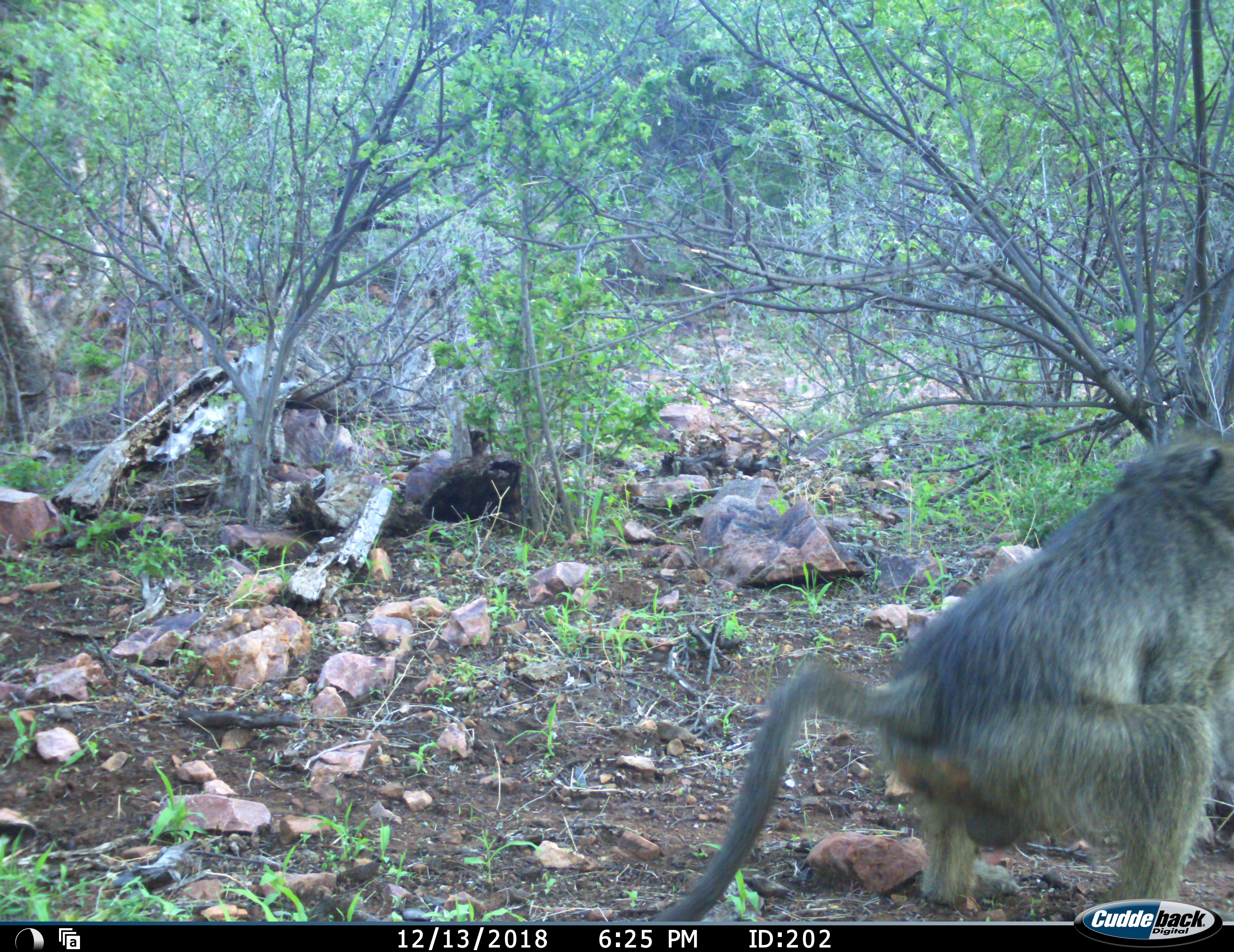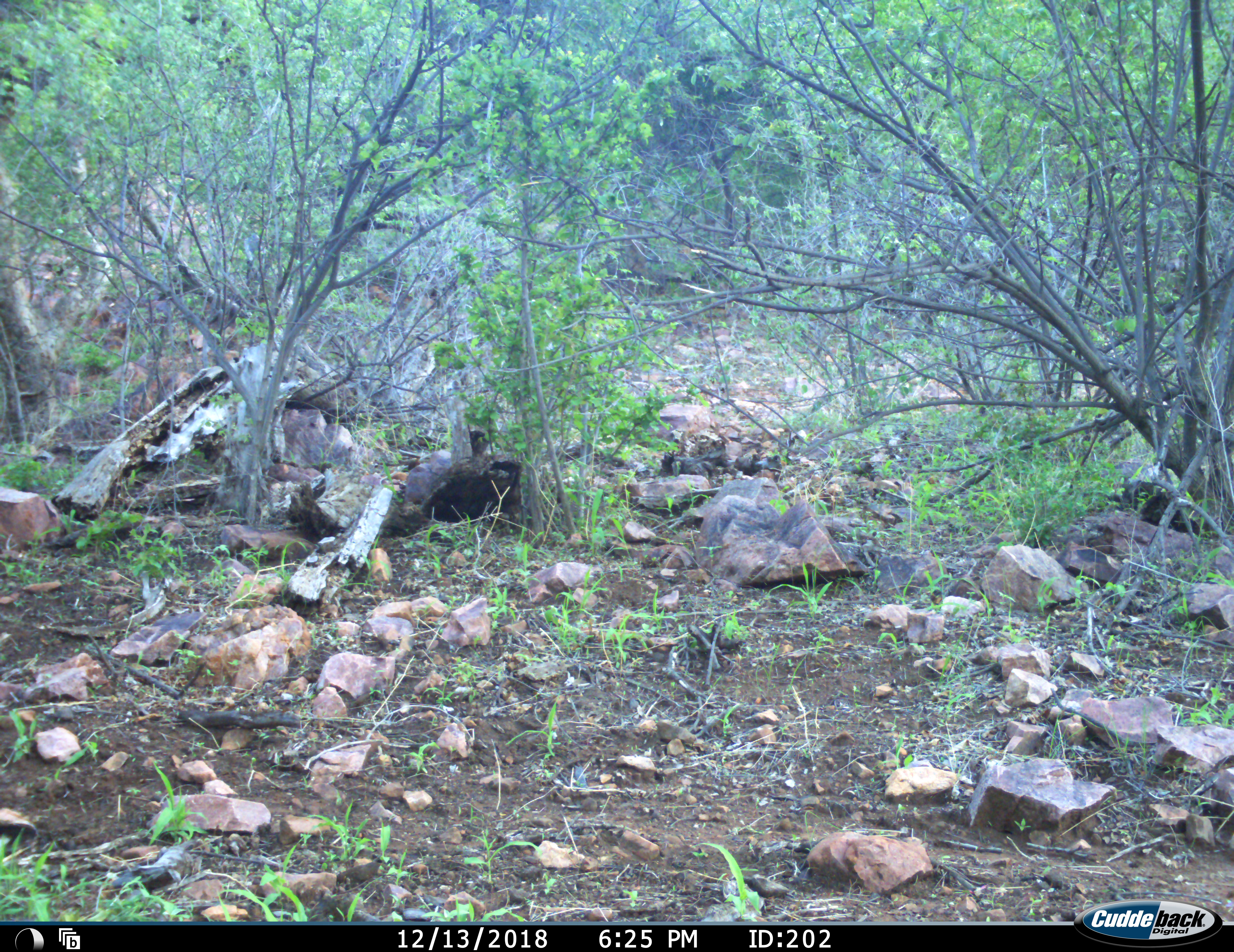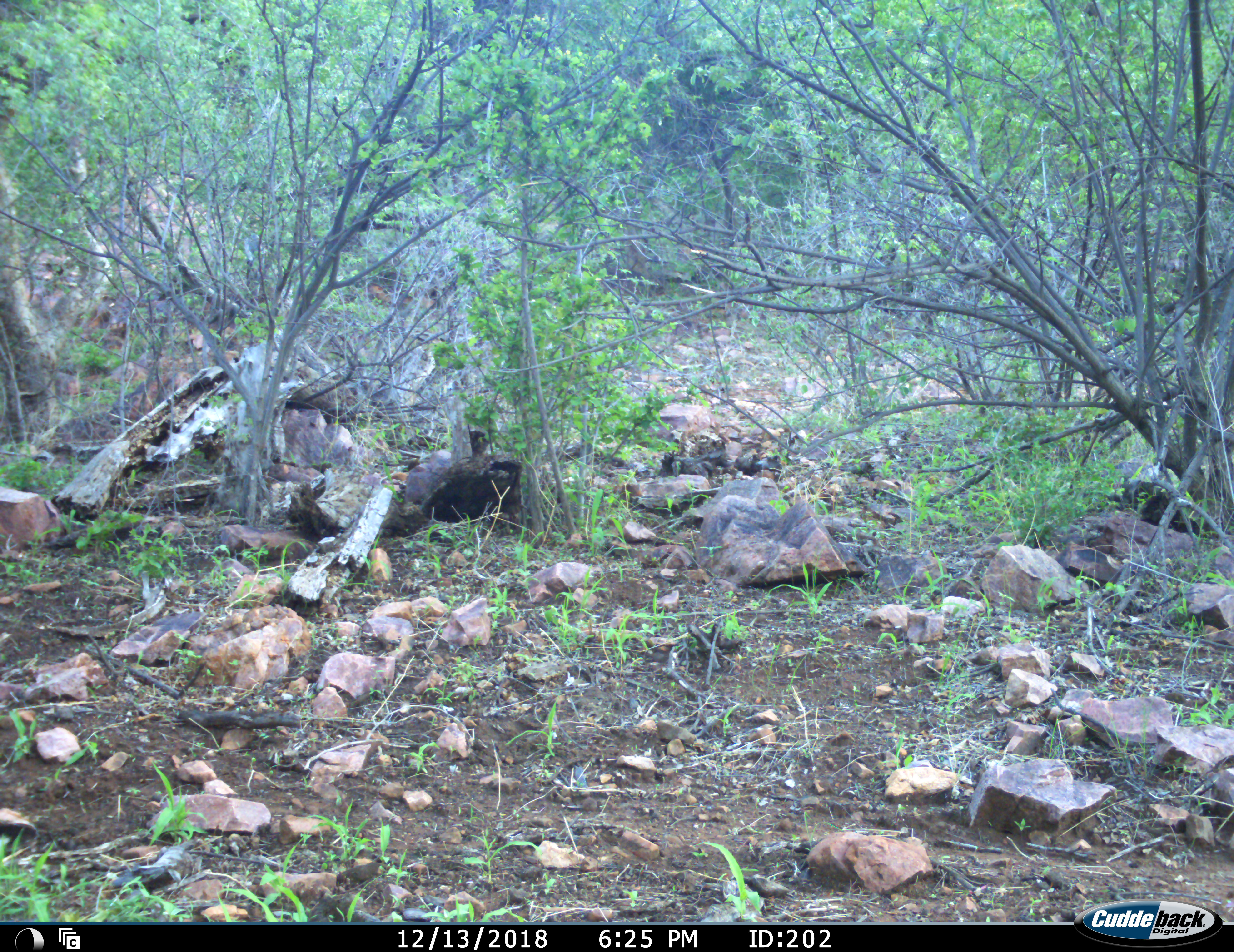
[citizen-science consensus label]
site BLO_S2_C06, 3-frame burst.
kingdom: Animalia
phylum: Chordata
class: Mammalia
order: Primates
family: Cercopithecidae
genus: Papio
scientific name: Papio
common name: baboon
Baboon (Papio), count 1. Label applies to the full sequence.